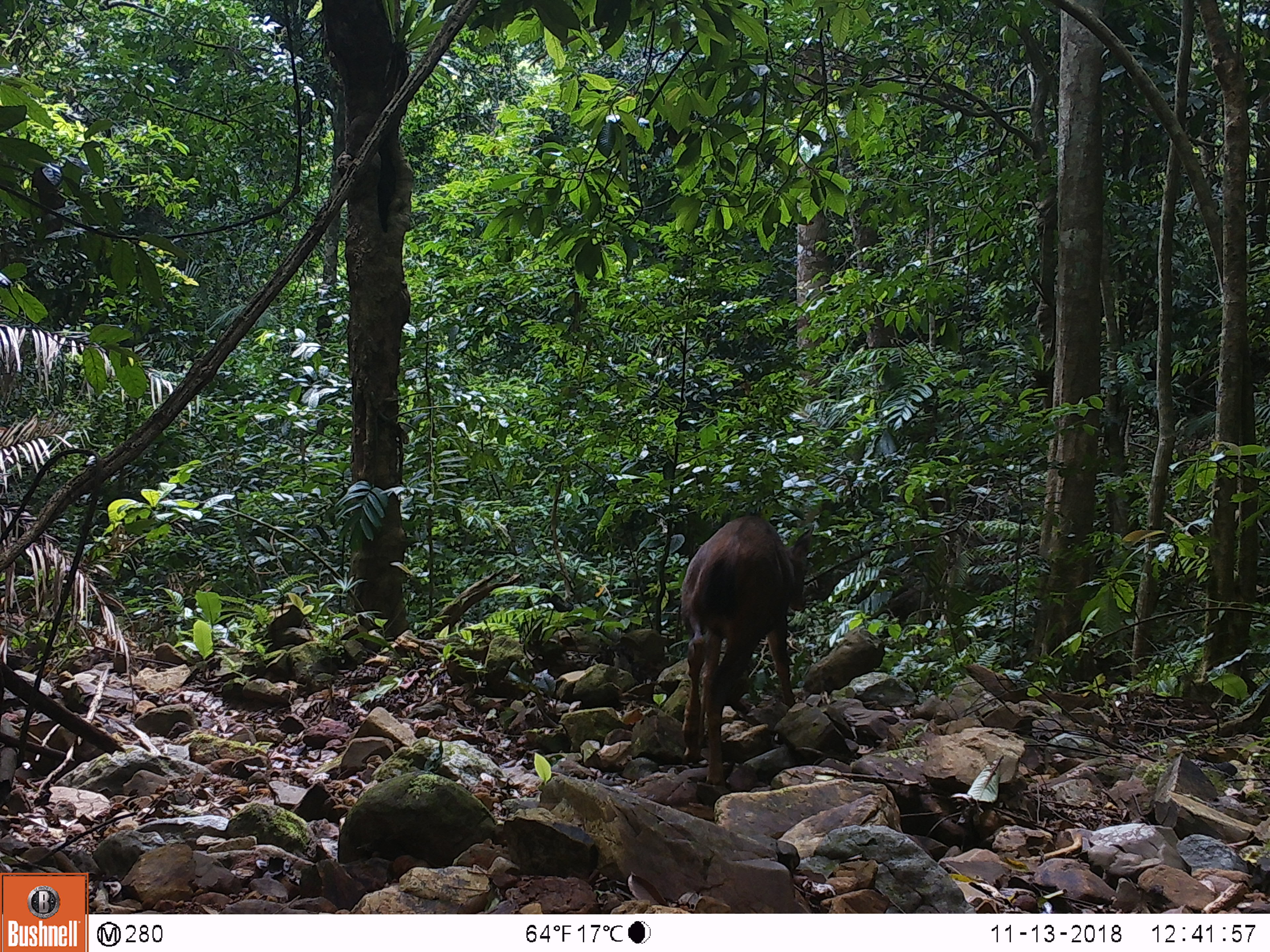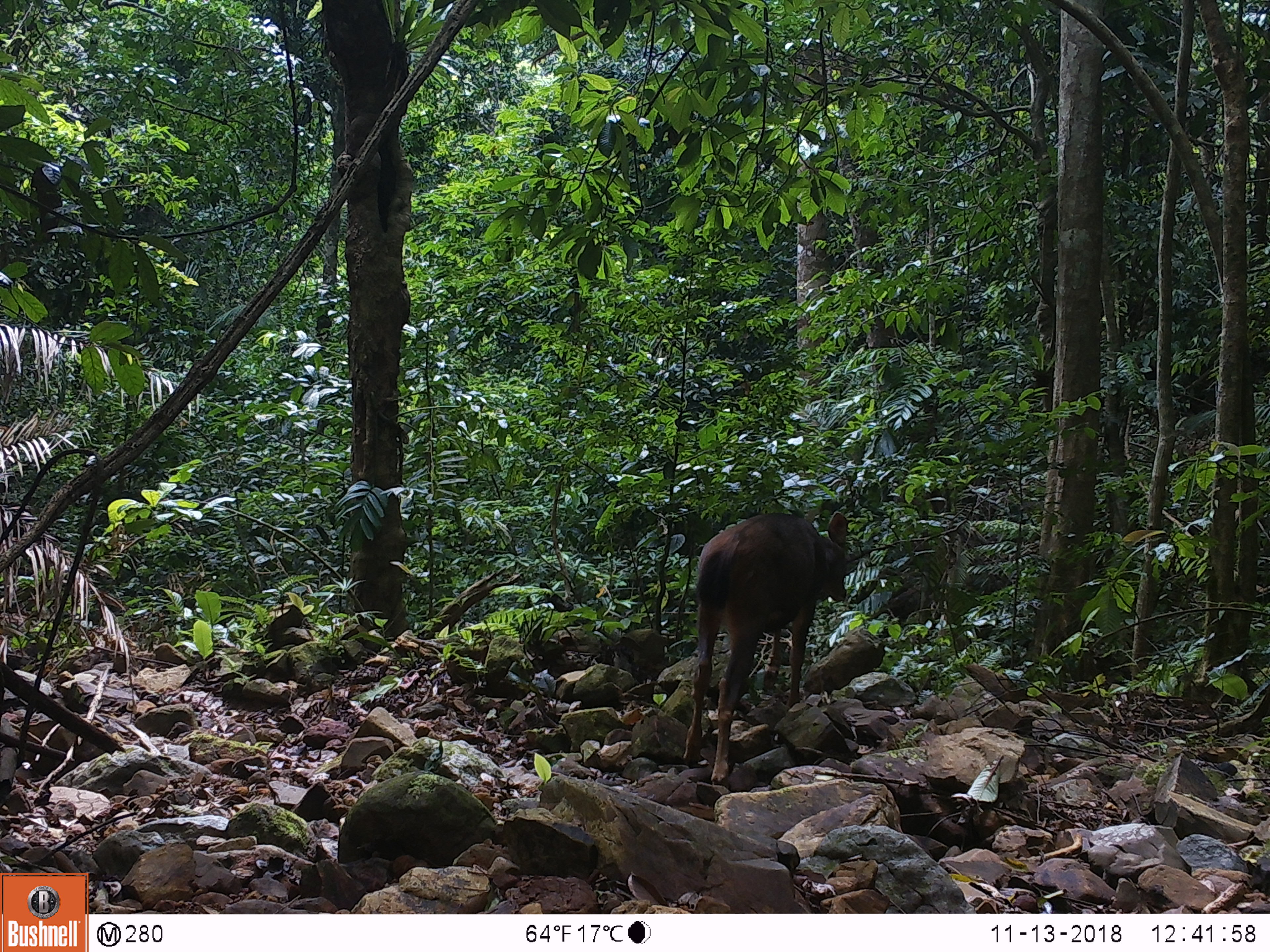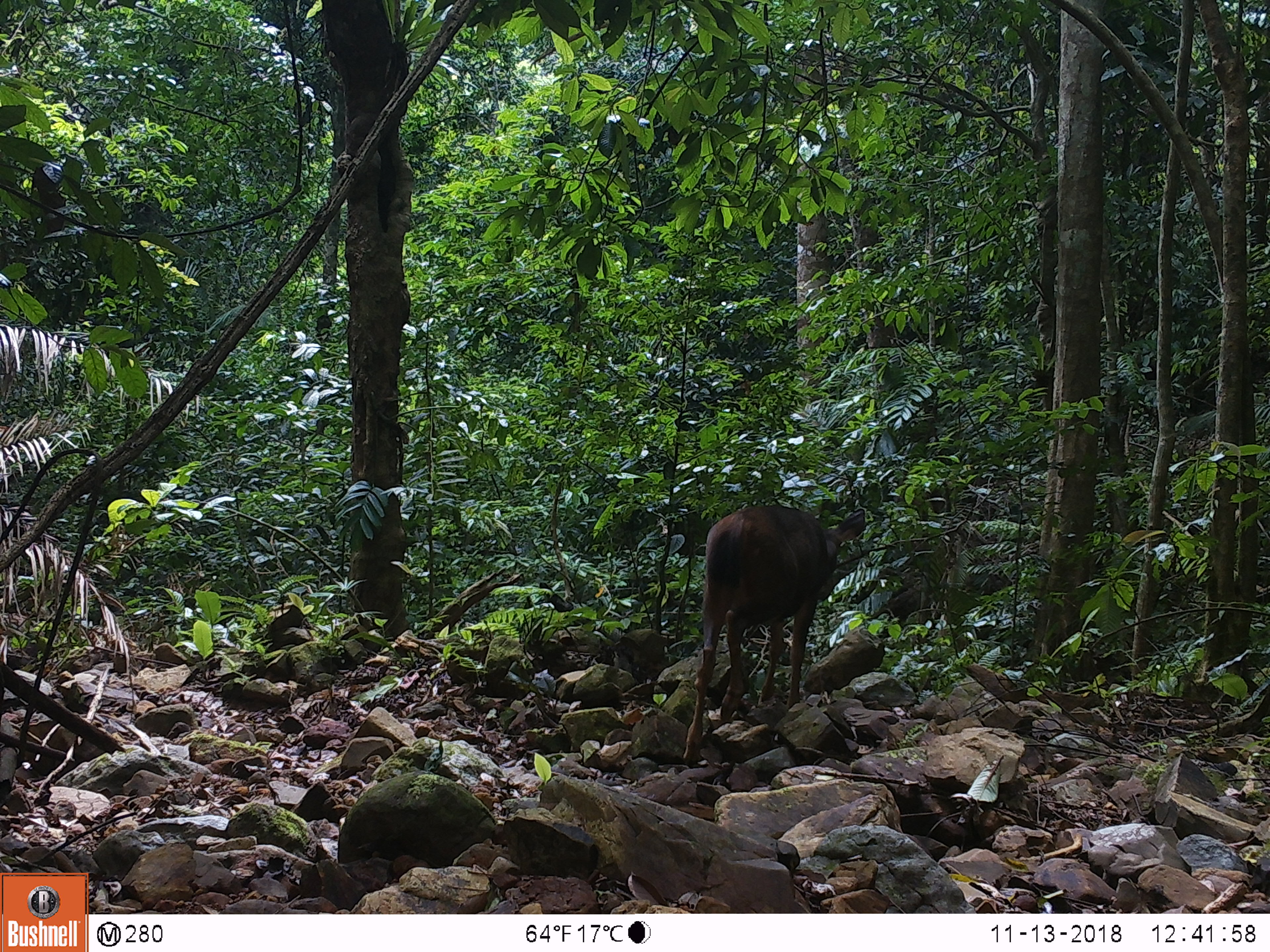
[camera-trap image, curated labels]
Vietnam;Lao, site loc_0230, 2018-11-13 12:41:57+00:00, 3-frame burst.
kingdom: Animalia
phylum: Chordata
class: Mammalia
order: Artiodactyla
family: Cervidae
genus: Rusa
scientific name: Rusa unicolor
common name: sambar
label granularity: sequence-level